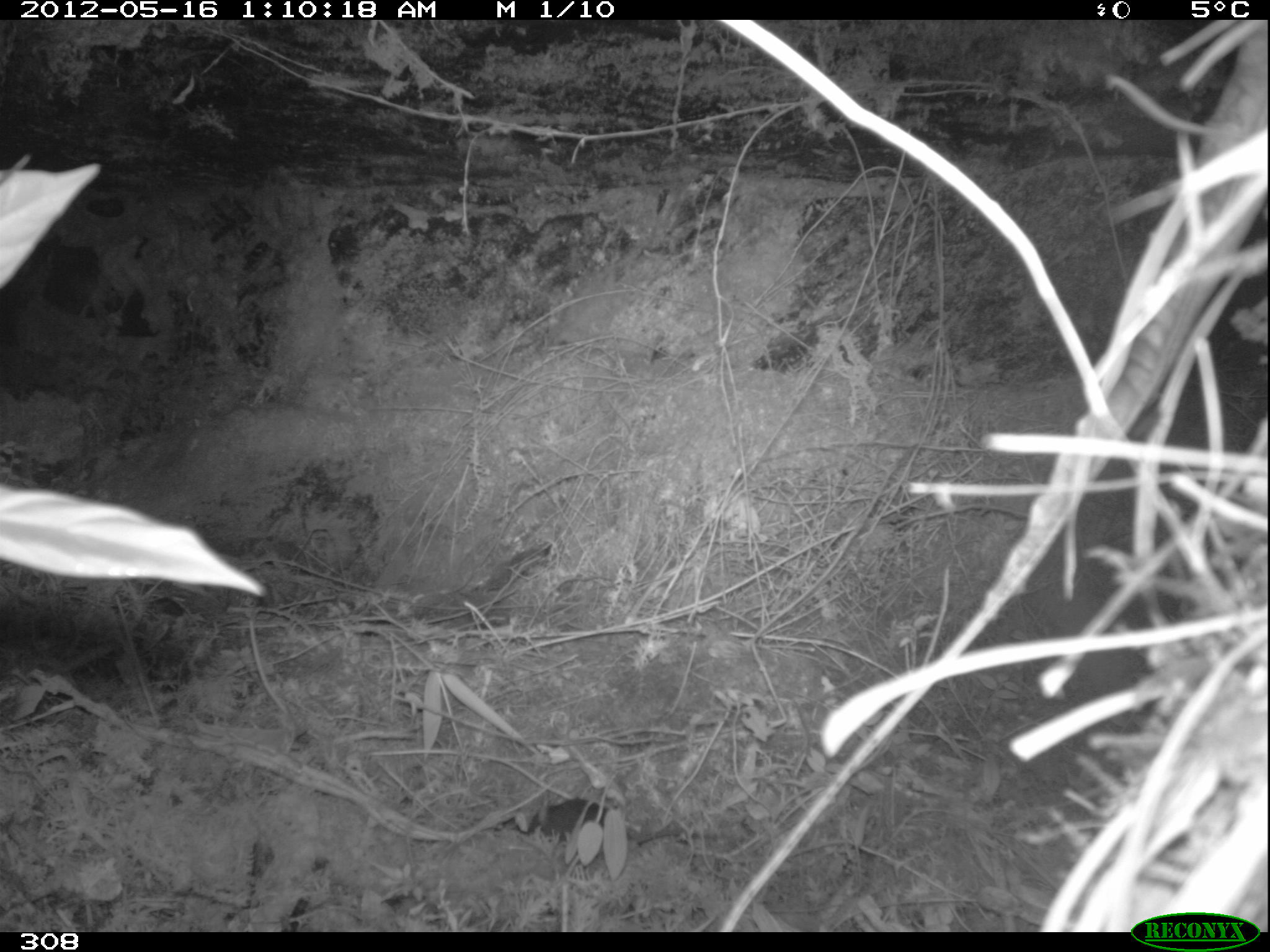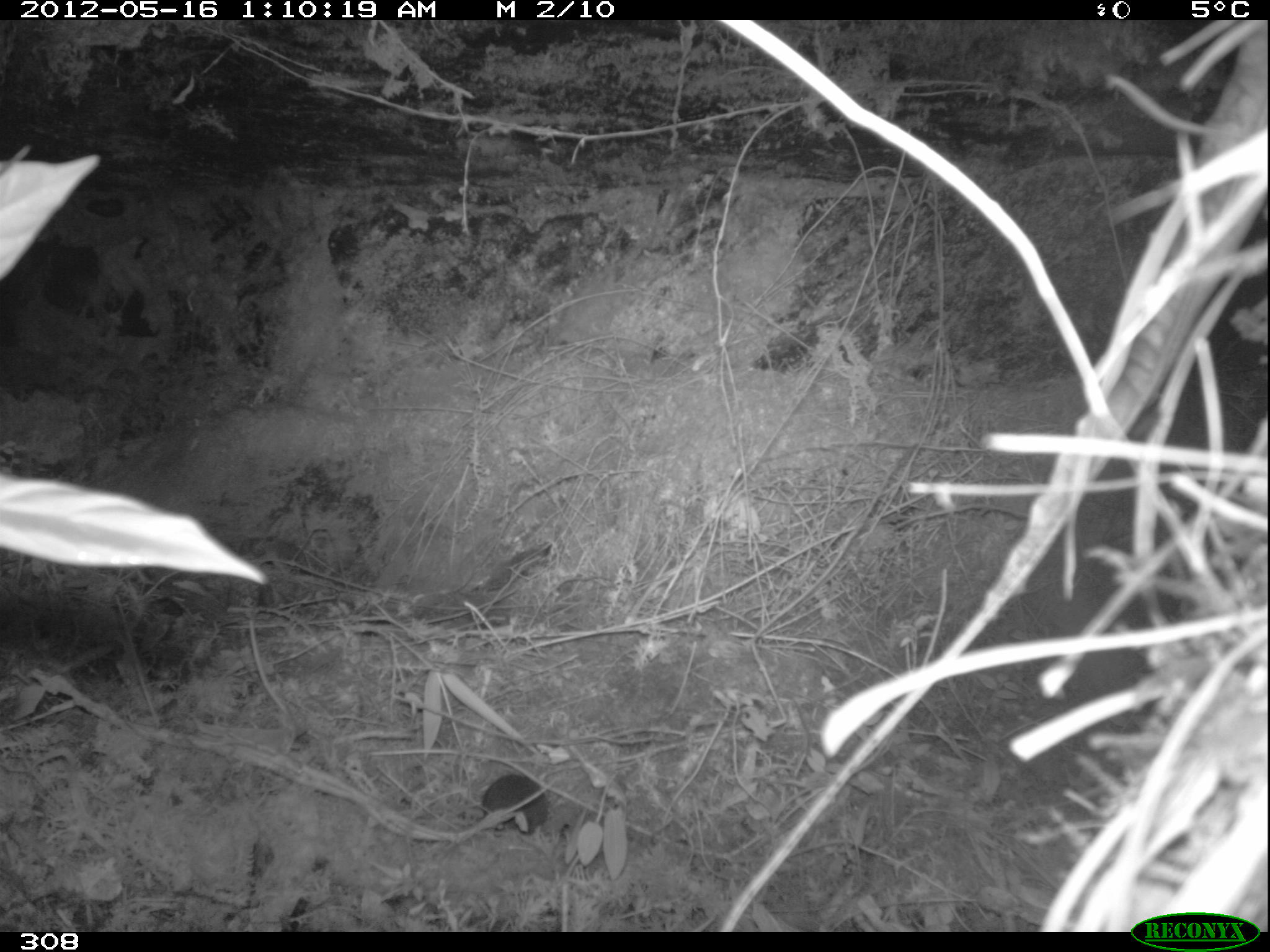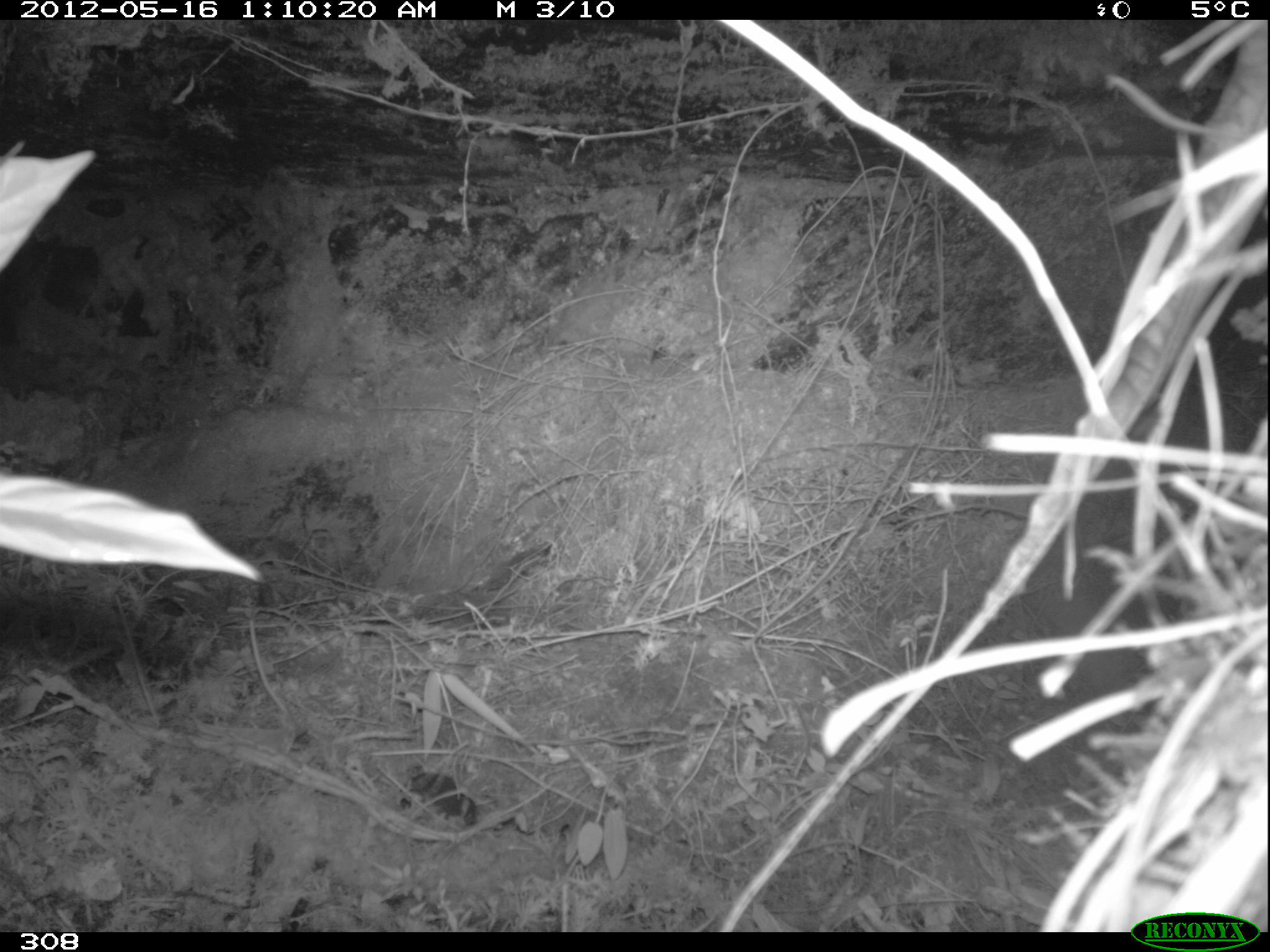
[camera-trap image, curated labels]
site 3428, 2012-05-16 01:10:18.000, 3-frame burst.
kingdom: Animalia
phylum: Chordata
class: Mammalia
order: Rodentia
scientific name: Rodentia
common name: rodents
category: unknown rodent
Unknown rodent (rodents) (Rodentia).